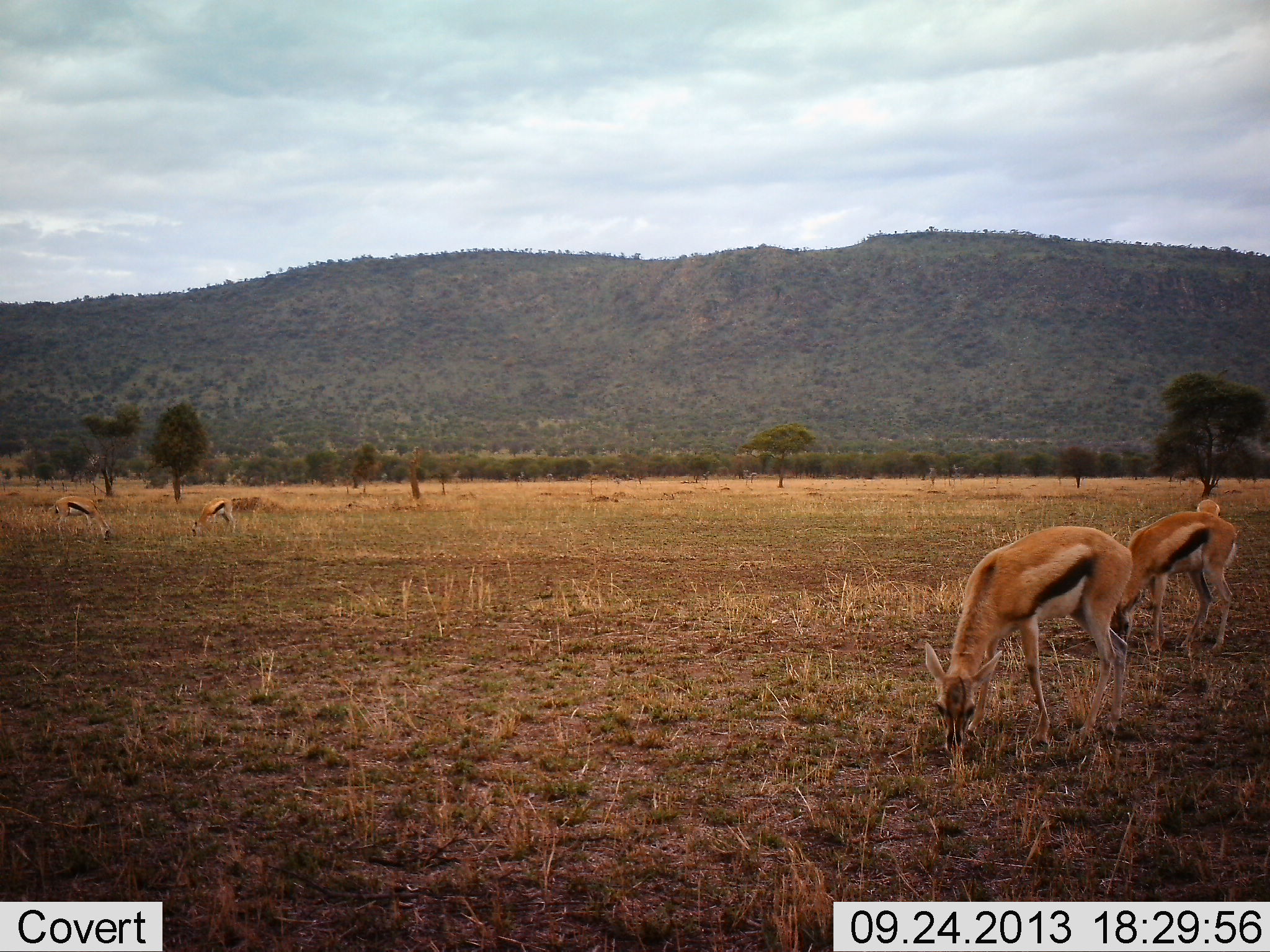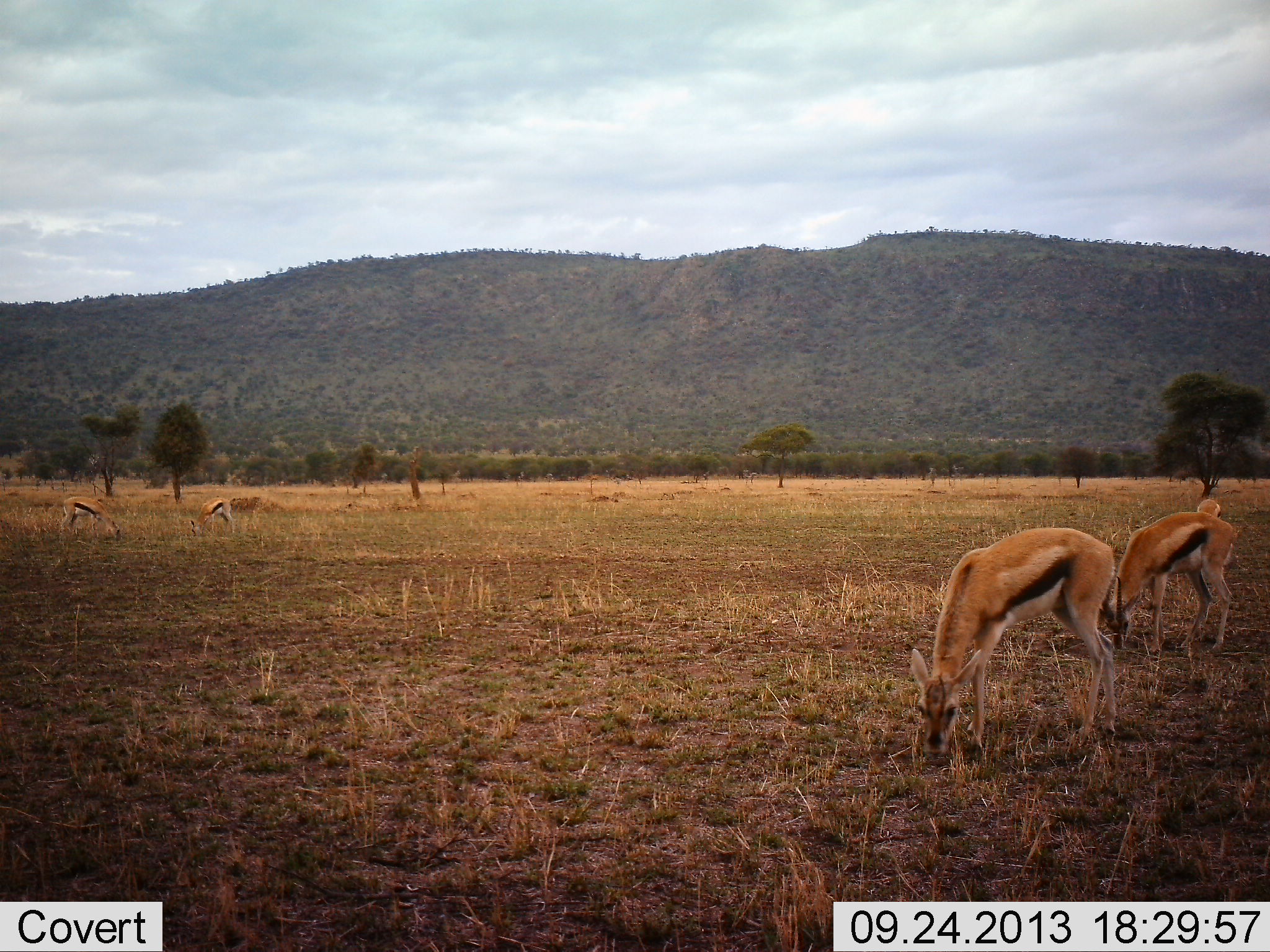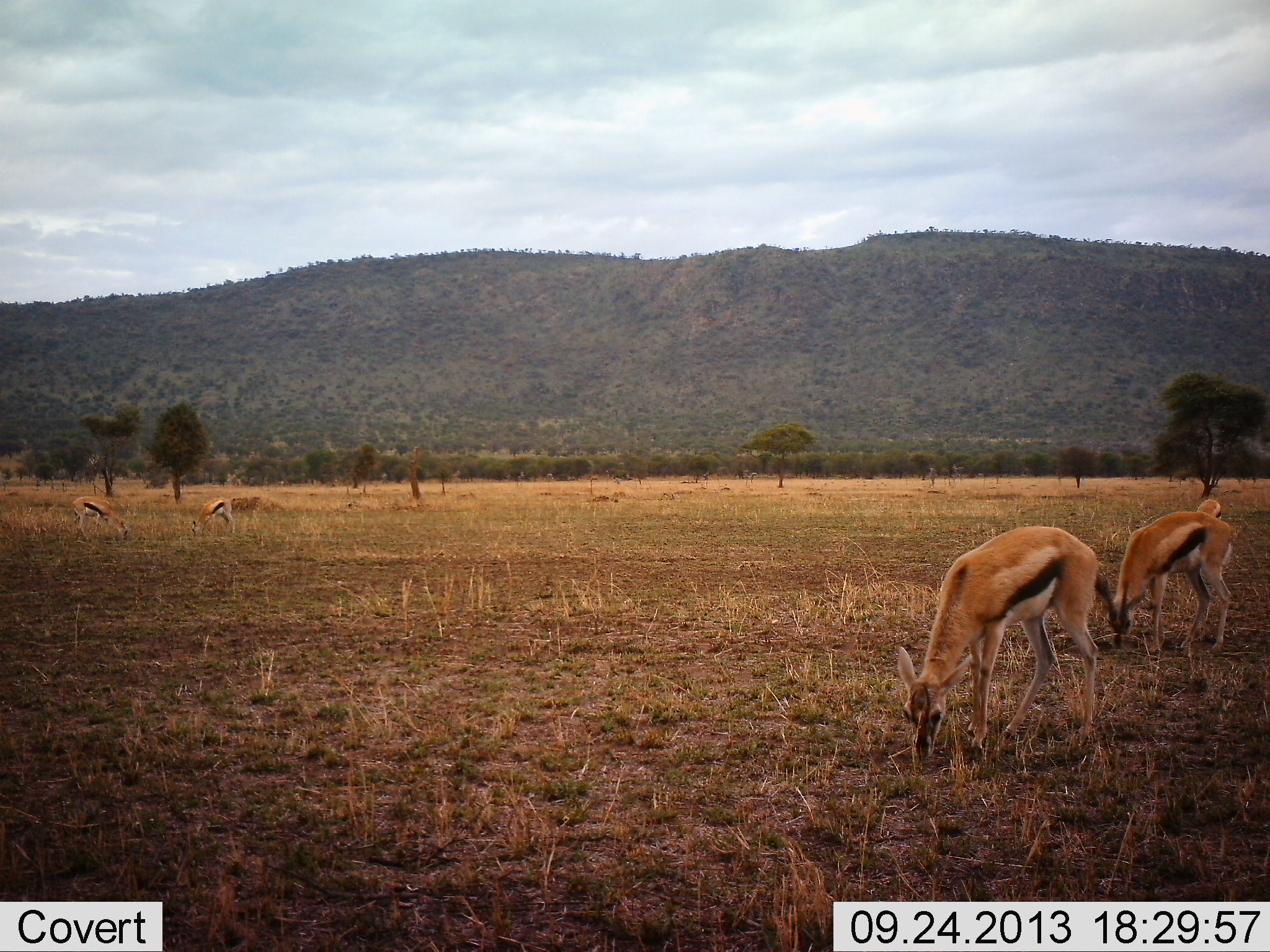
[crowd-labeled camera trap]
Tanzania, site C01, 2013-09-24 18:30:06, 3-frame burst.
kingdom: Animalia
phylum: Chordata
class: Mammalia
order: Artiodactyla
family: Bovidae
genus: Eudorcas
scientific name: Eudorcas thomsonii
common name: thomson's gazelle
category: gazellethomsons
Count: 5.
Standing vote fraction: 30%.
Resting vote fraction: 0%.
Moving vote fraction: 0%.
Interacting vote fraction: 0%.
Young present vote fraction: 0%.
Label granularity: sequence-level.